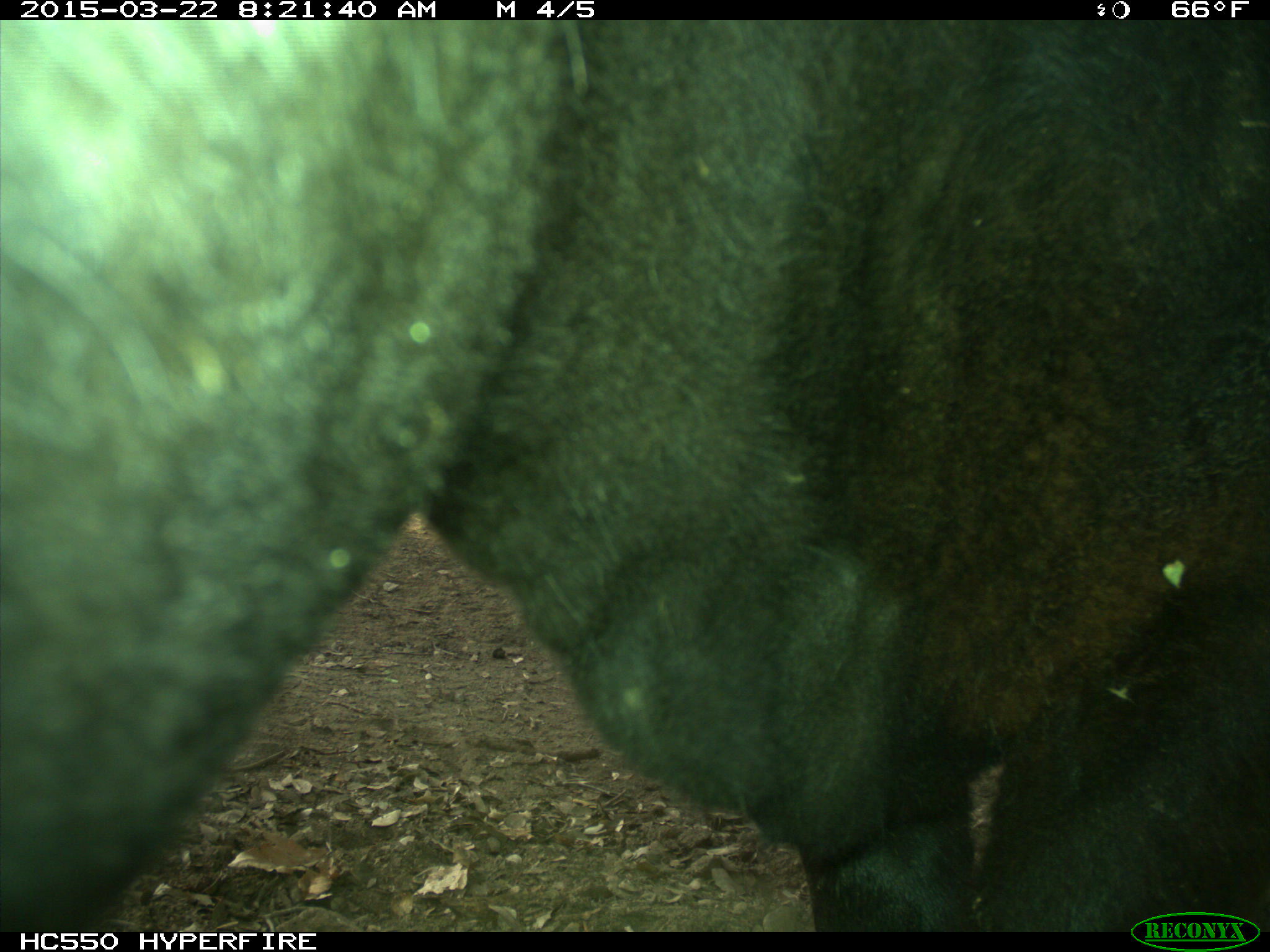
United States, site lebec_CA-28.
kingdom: Animalia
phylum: Chordata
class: Mammalia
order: Artiodactyla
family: Bovidae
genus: Bos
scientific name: Bos taurus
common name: domestic cow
Bos taurus (domestic cow).